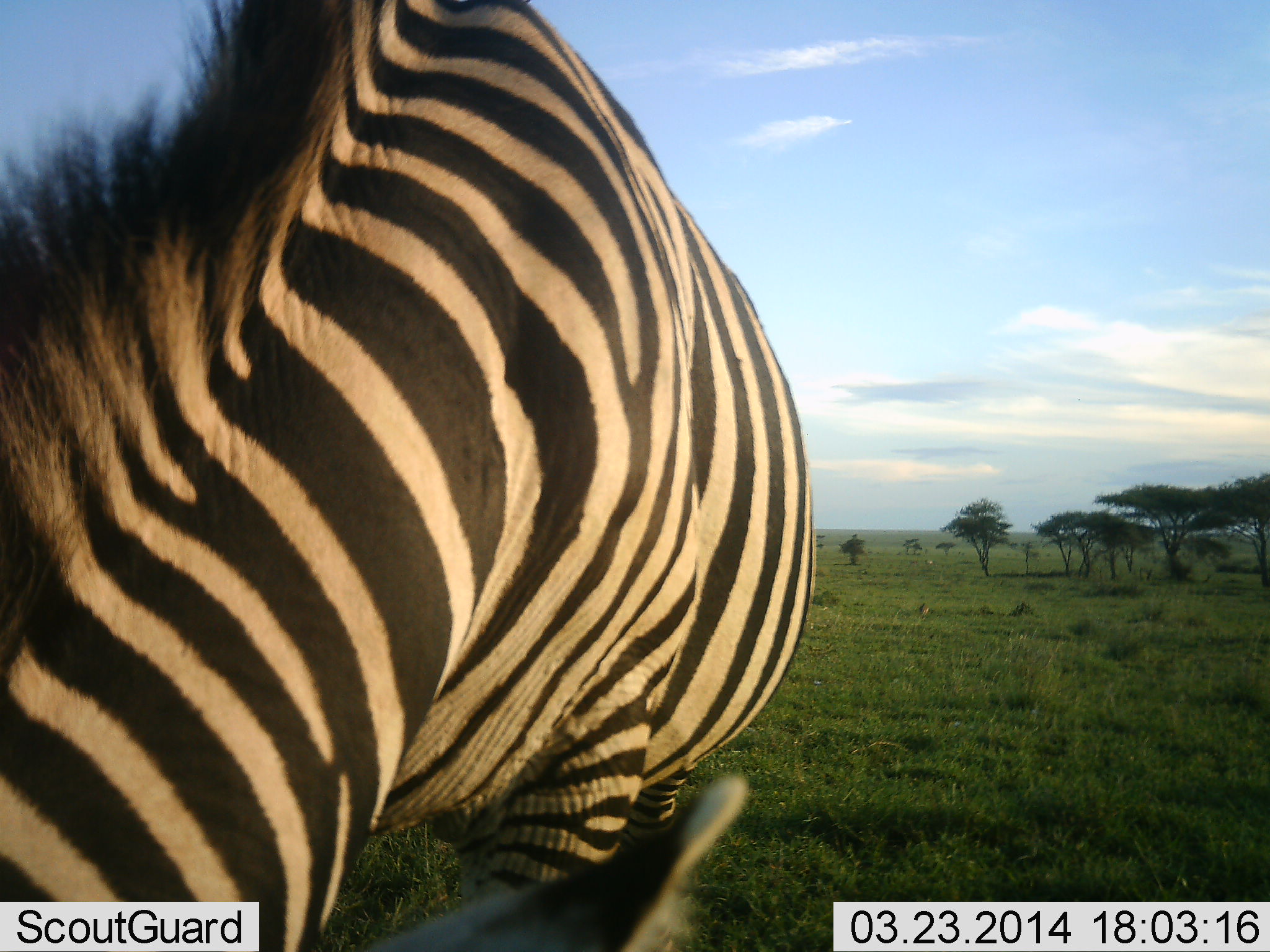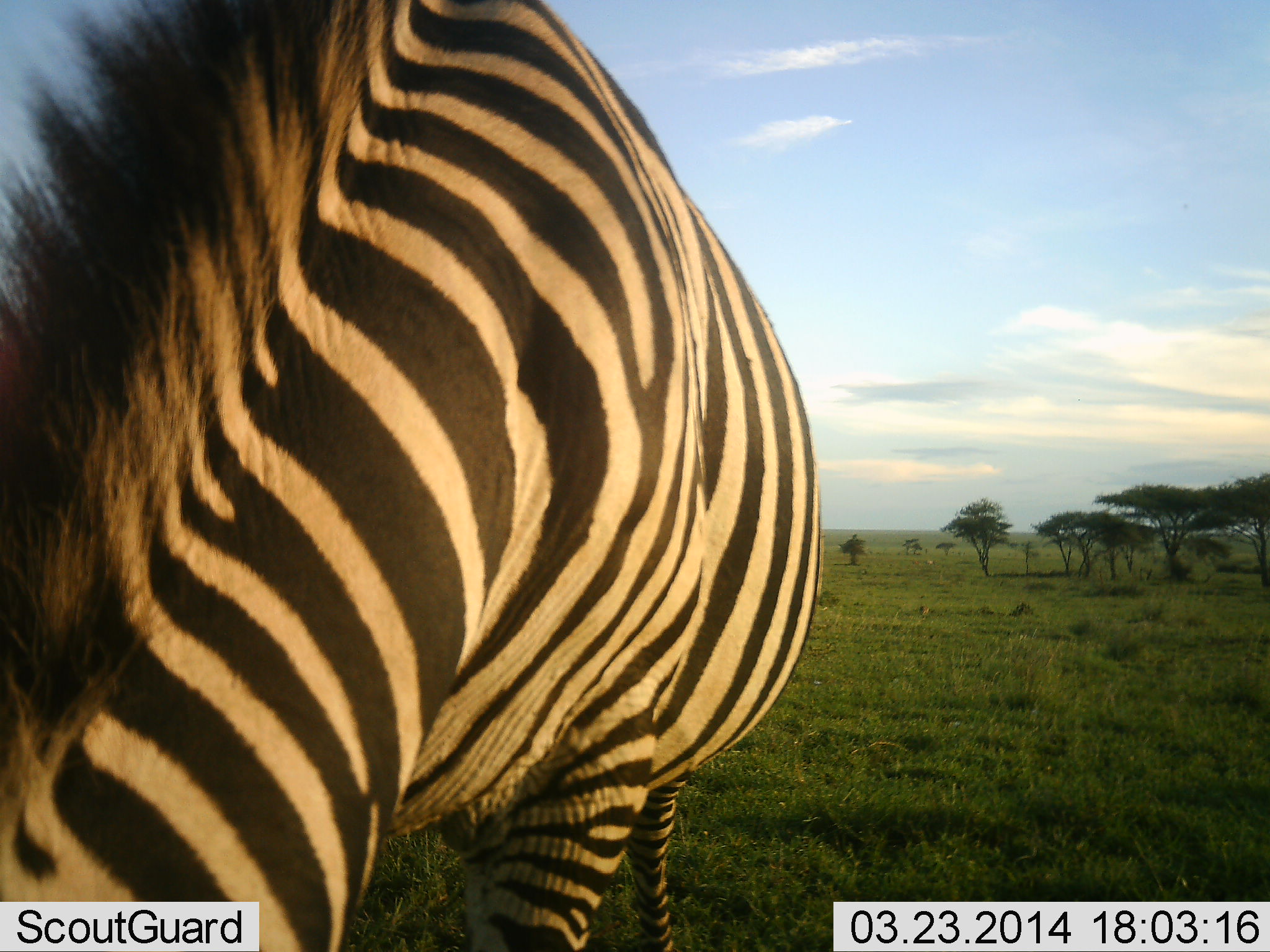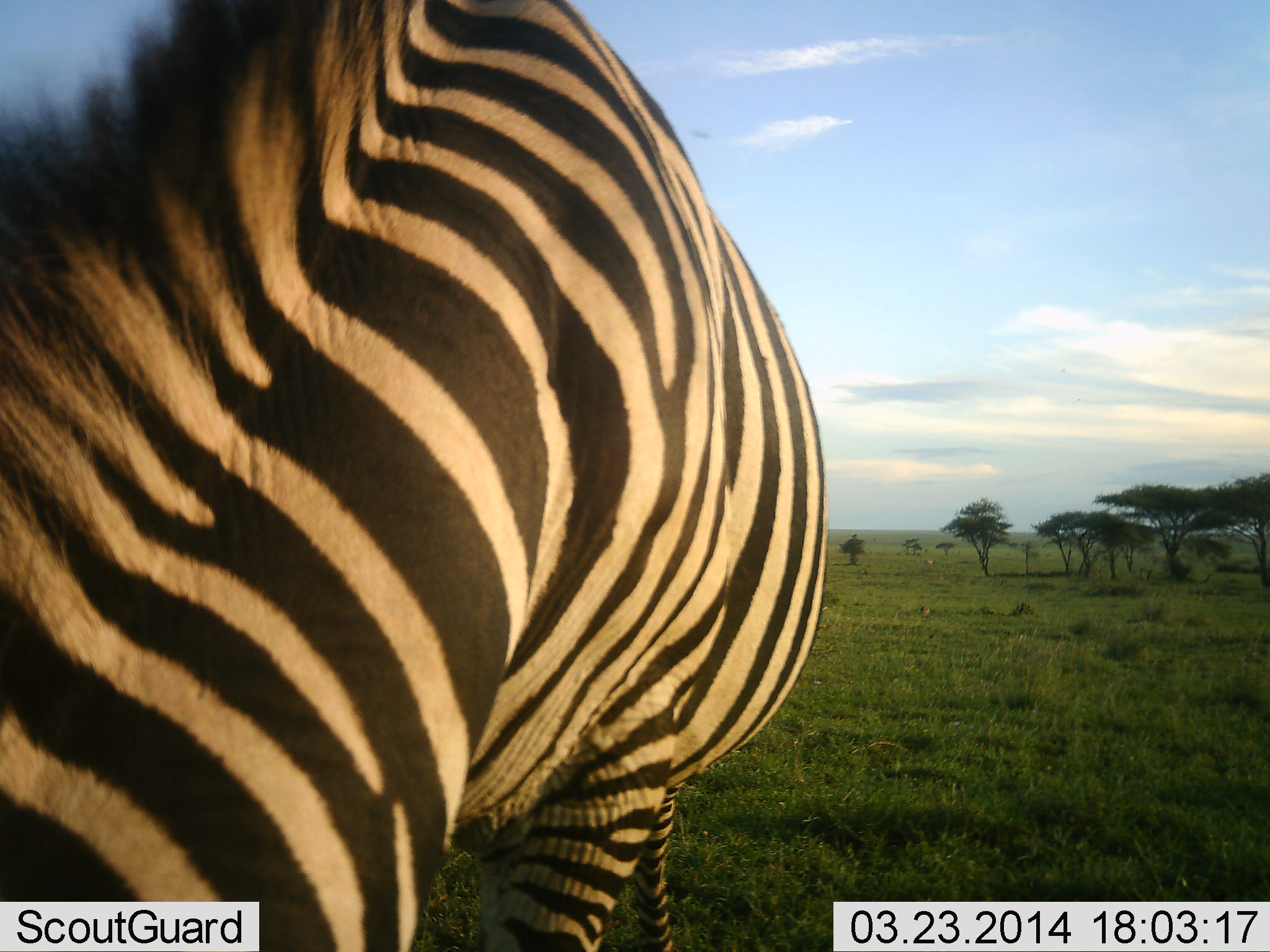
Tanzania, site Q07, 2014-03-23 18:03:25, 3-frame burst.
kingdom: Animalia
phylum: Chordata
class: Mammalia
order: Perissodactyla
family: Equidae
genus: Equus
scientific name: Equus quagga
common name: plains zebra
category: zebra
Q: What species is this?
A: Zebra (plains zebra) (Equus quagga).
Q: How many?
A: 1.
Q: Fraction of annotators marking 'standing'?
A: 30%.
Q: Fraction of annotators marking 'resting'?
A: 0%.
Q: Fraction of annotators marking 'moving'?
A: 0%.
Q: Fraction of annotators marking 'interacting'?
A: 0%.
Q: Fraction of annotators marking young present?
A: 0%.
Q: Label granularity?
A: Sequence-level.